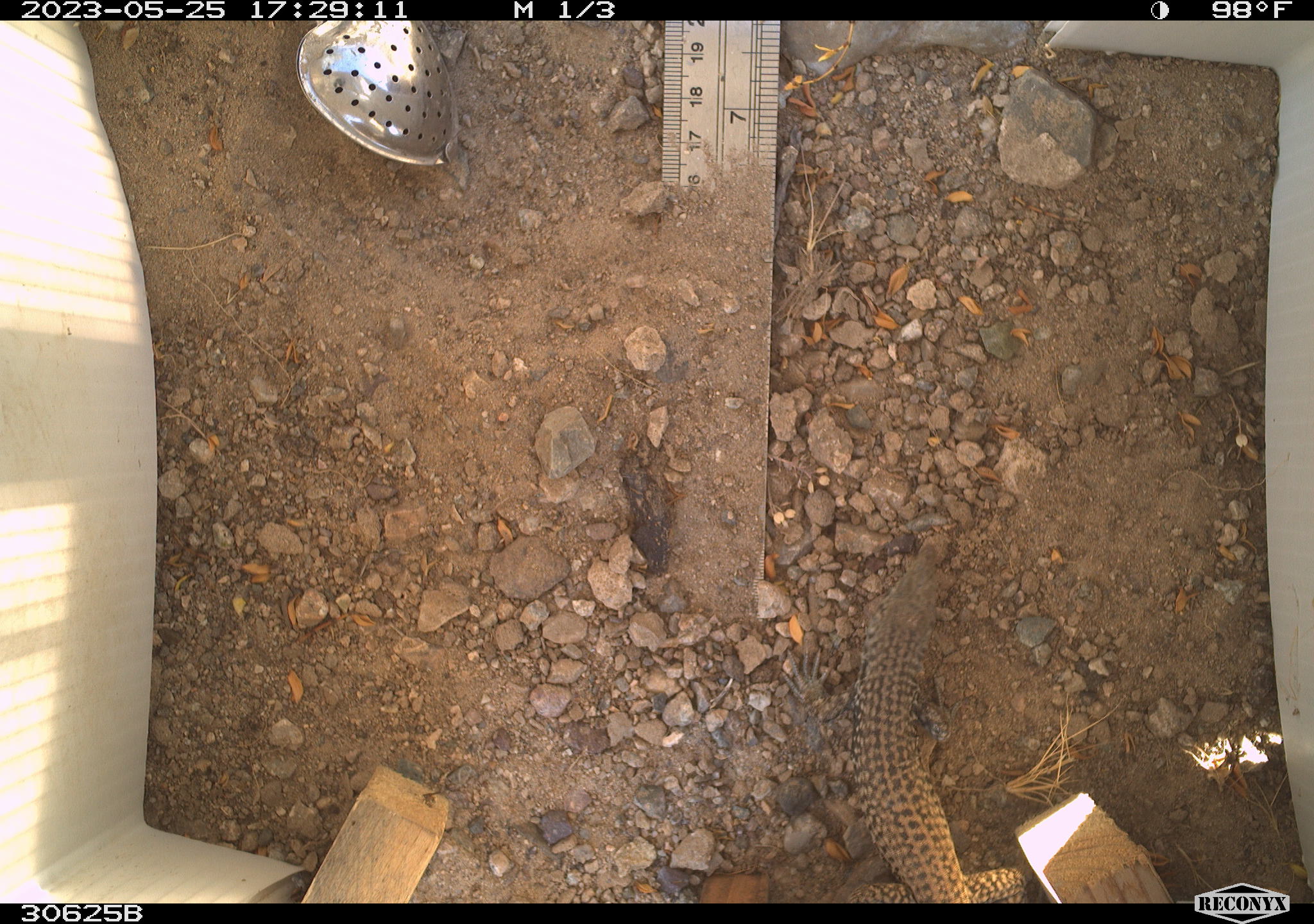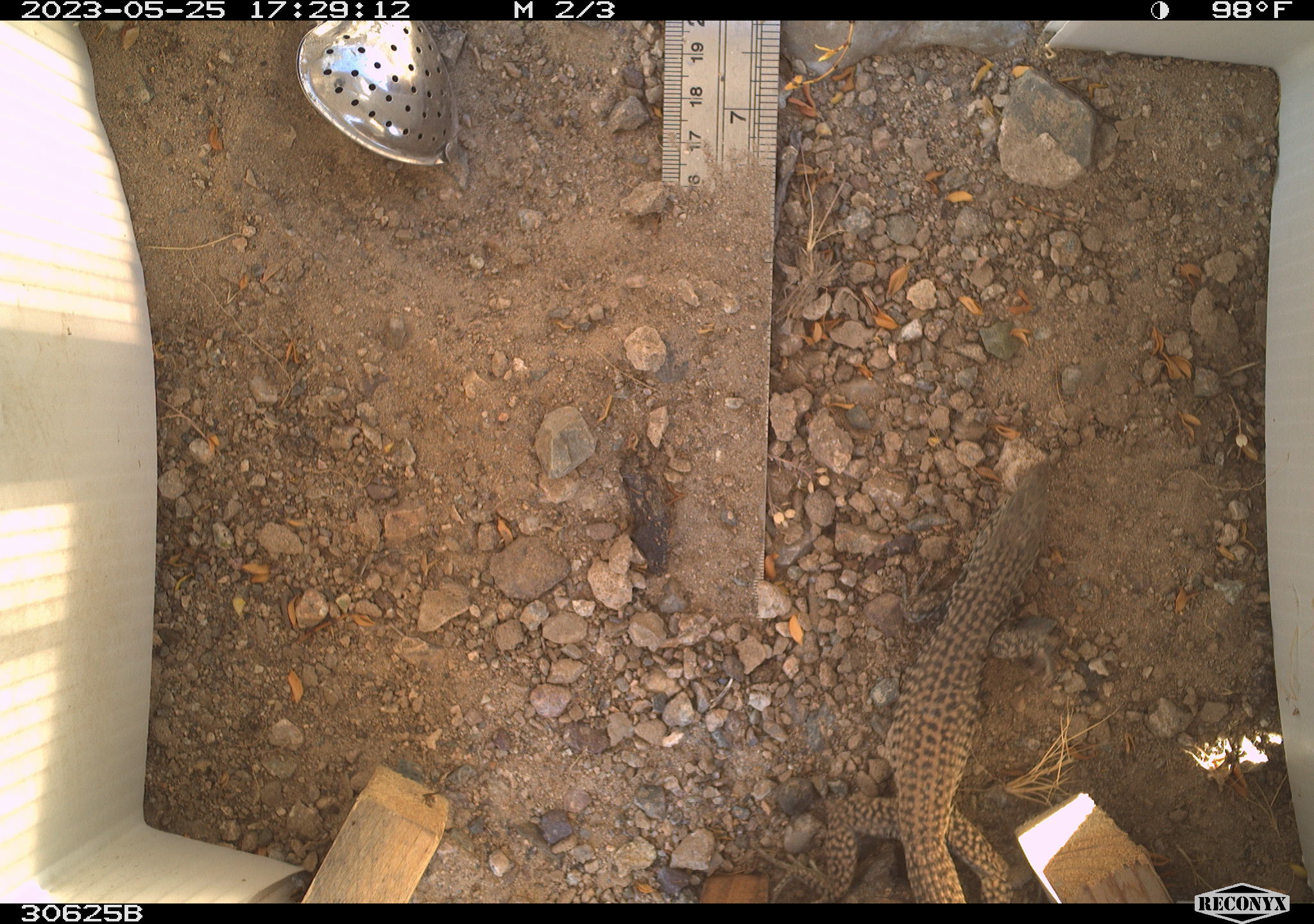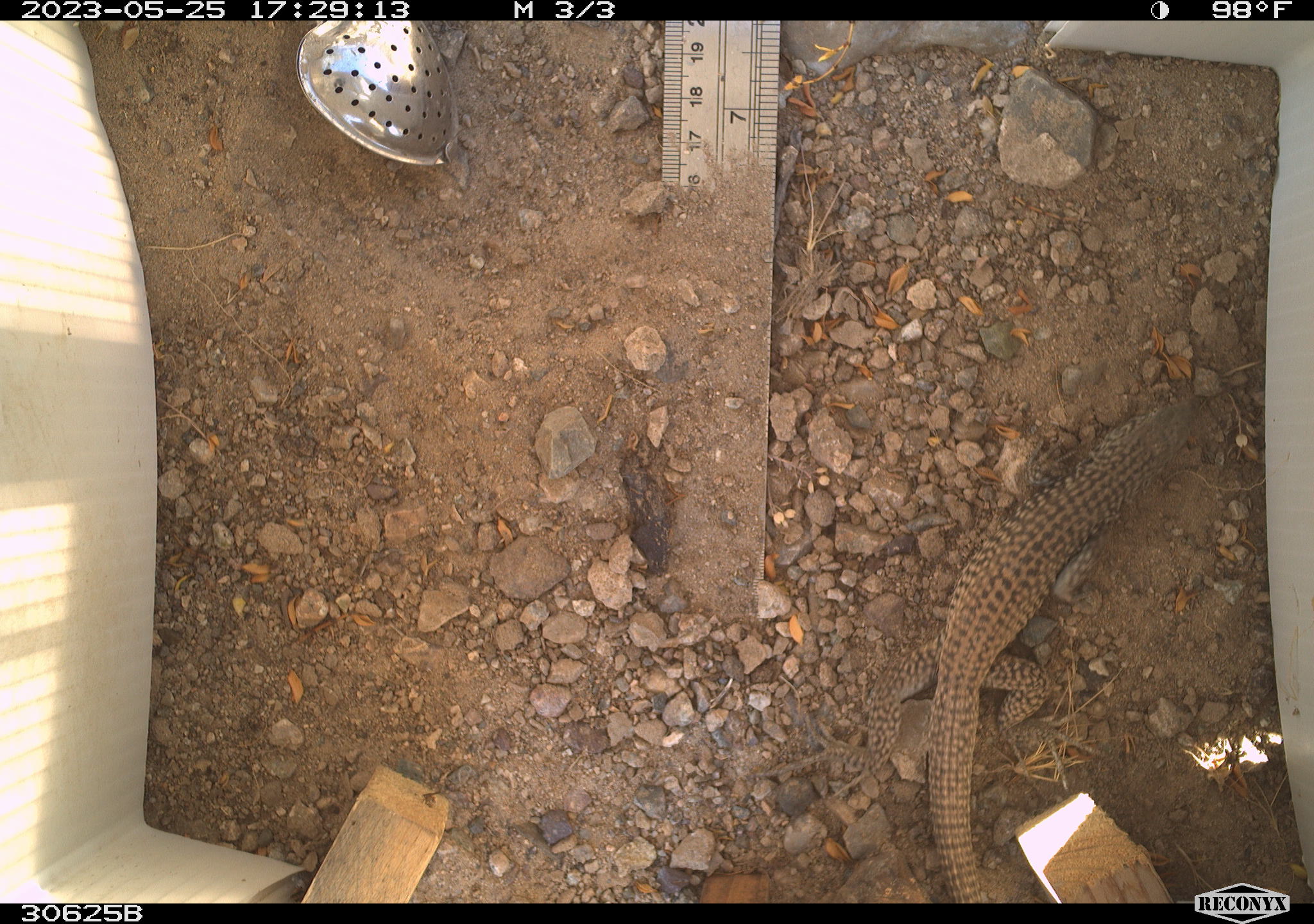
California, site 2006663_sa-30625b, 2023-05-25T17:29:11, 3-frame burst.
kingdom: Animalia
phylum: Chordata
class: Reptilia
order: Squamata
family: Teiidae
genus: Aspidoscelis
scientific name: Aspidoscelis tigris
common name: western whiptail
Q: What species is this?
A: Western whiptail (Aspidoscelis tigris).